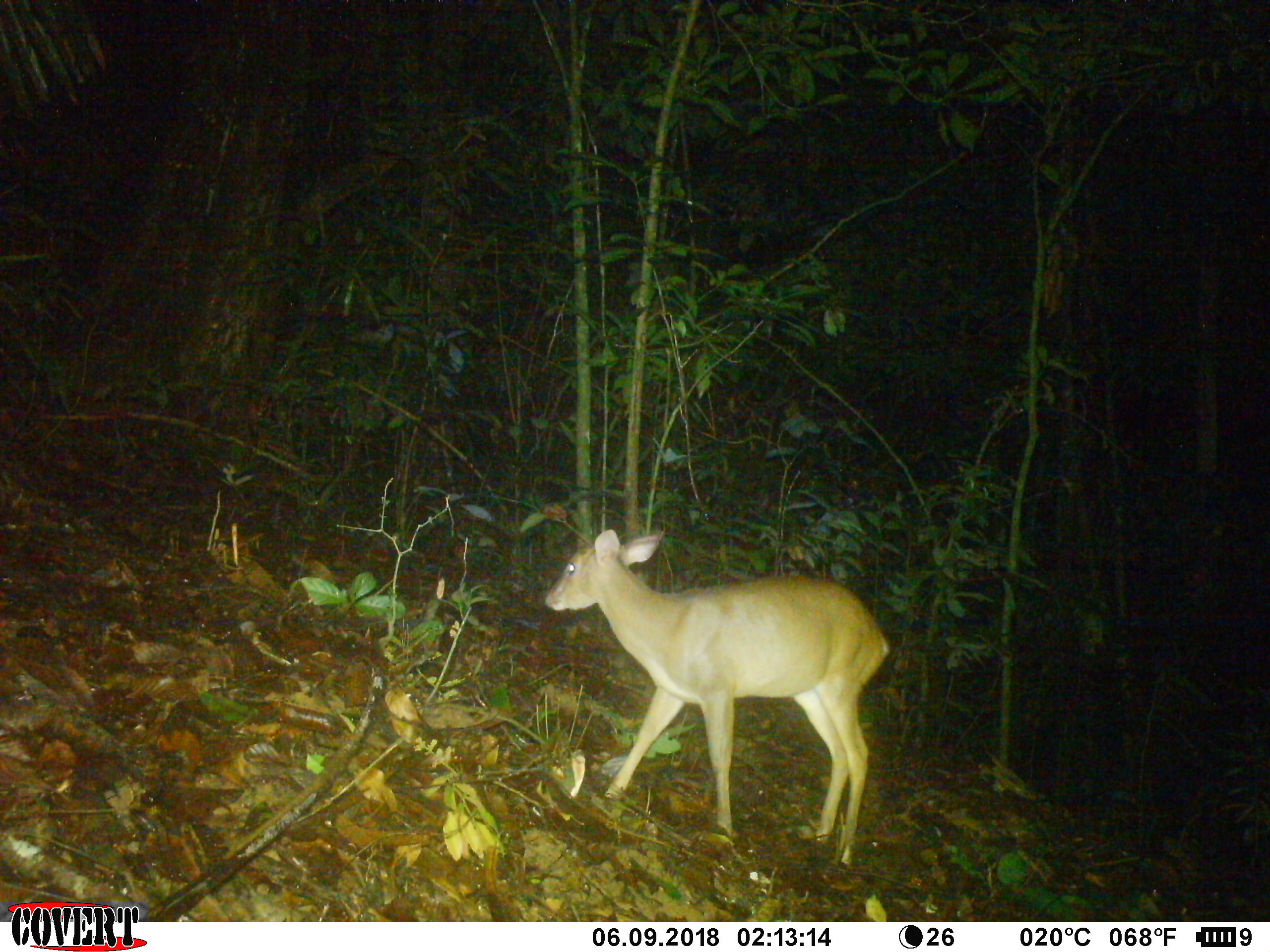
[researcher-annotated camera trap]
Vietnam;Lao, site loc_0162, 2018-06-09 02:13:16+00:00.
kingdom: Animalia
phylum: Chordata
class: Mammalia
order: Artiodactyla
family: Cervidae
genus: Muntiacus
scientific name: Muntiacus vuquangensis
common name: large-antlered muntjac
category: large antlered muntjac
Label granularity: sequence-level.